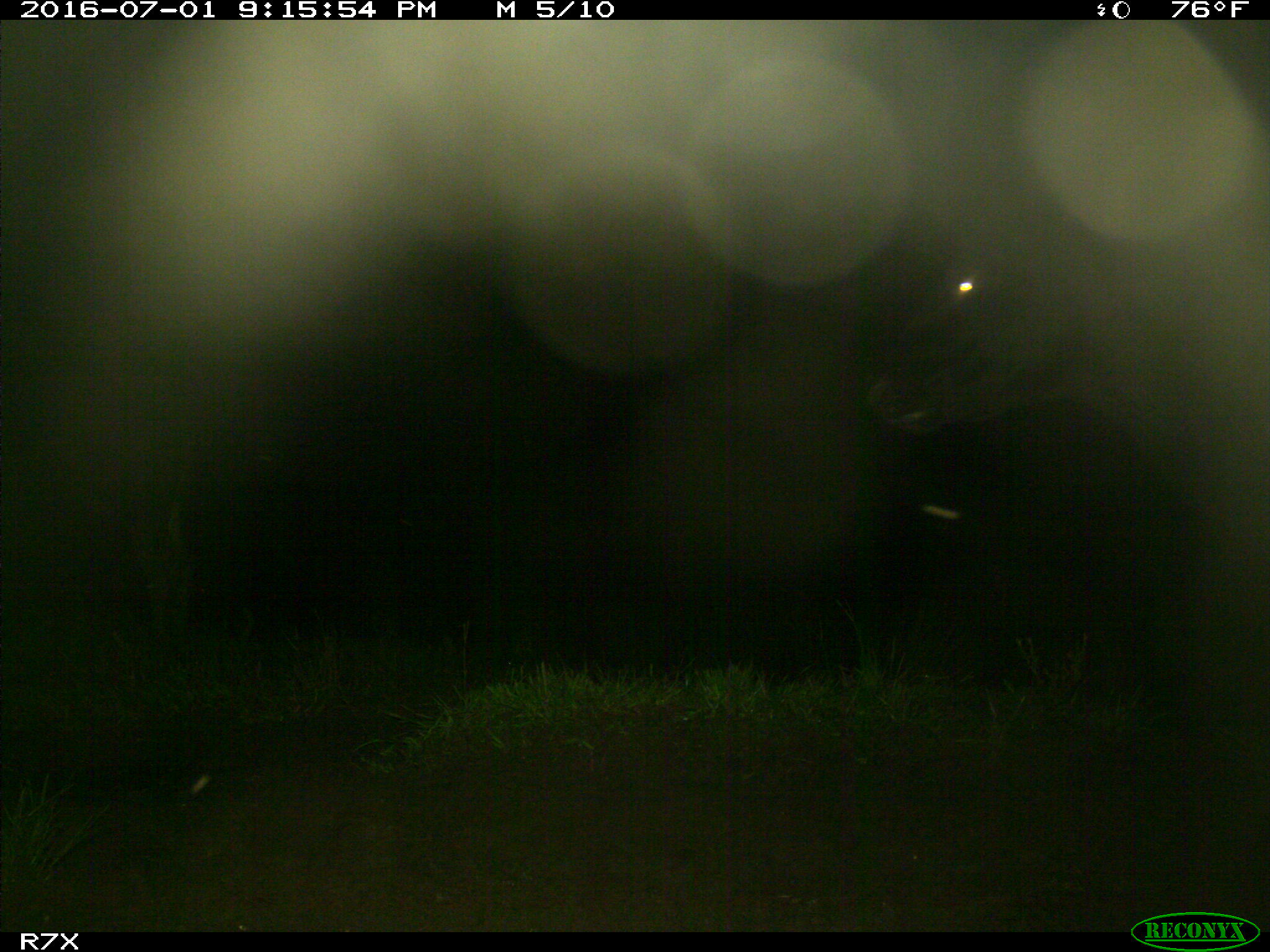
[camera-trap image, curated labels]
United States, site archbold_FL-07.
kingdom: Animalia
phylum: Chordata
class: Mammalia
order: Artiodactyla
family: Bovidae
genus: Bos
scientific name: Bos taurus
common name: domestic cow